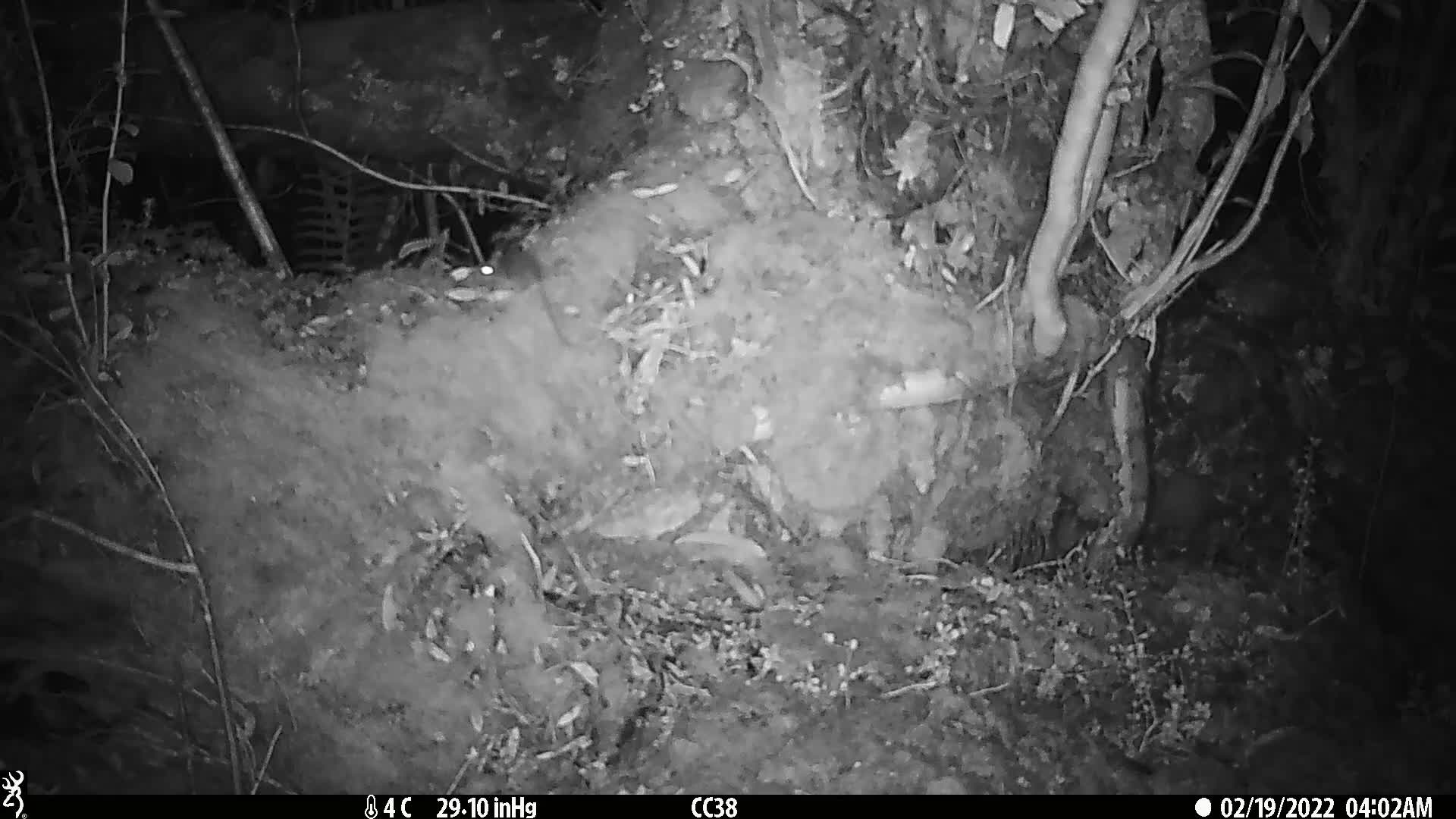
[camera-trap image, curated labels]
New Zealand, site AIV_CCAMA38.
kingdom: Animalia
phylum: Chordata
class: Mammalia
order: Rodentia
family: Muridae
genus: Mus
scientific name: Mus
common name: mouse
Mouse (Mus).